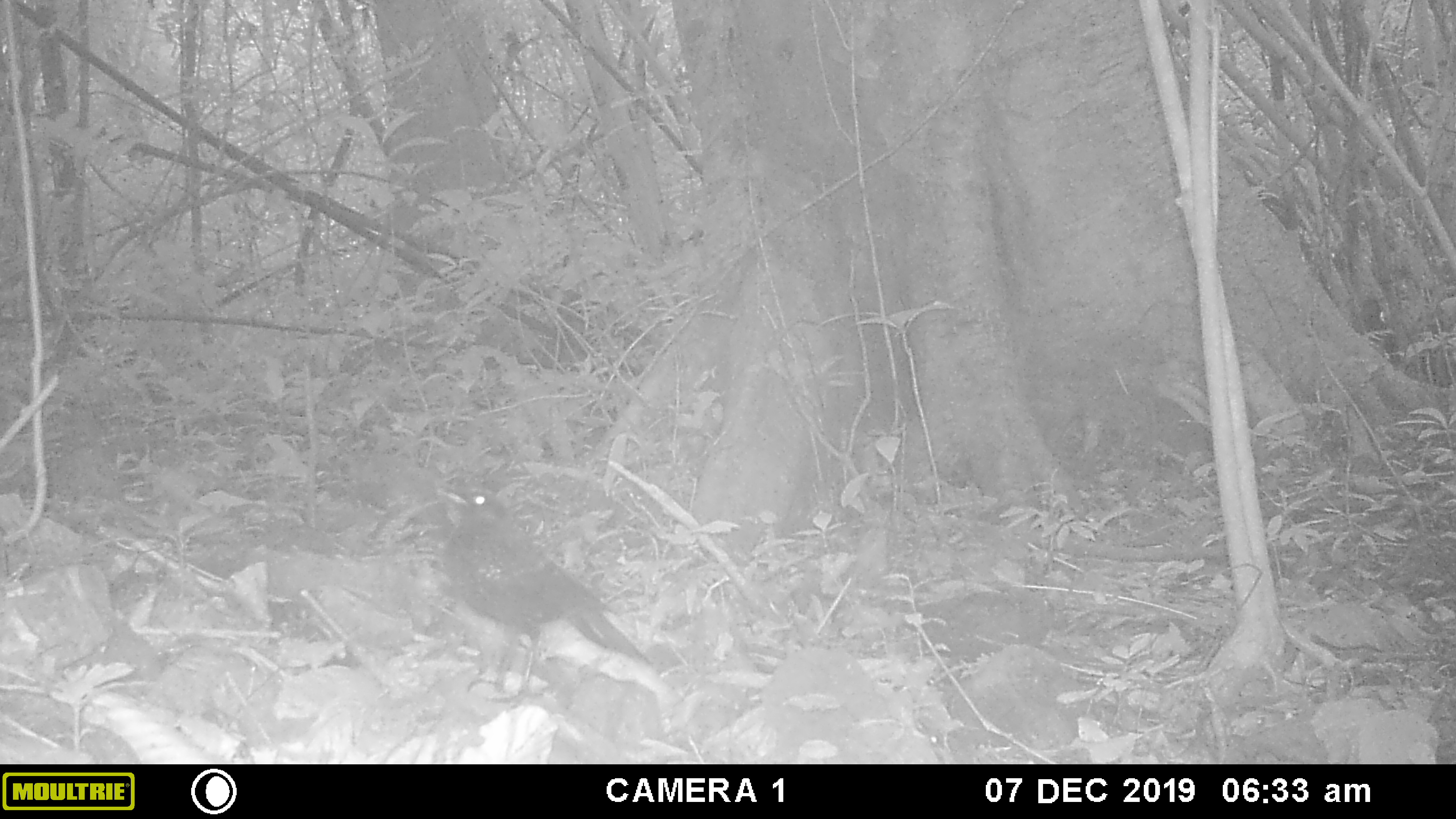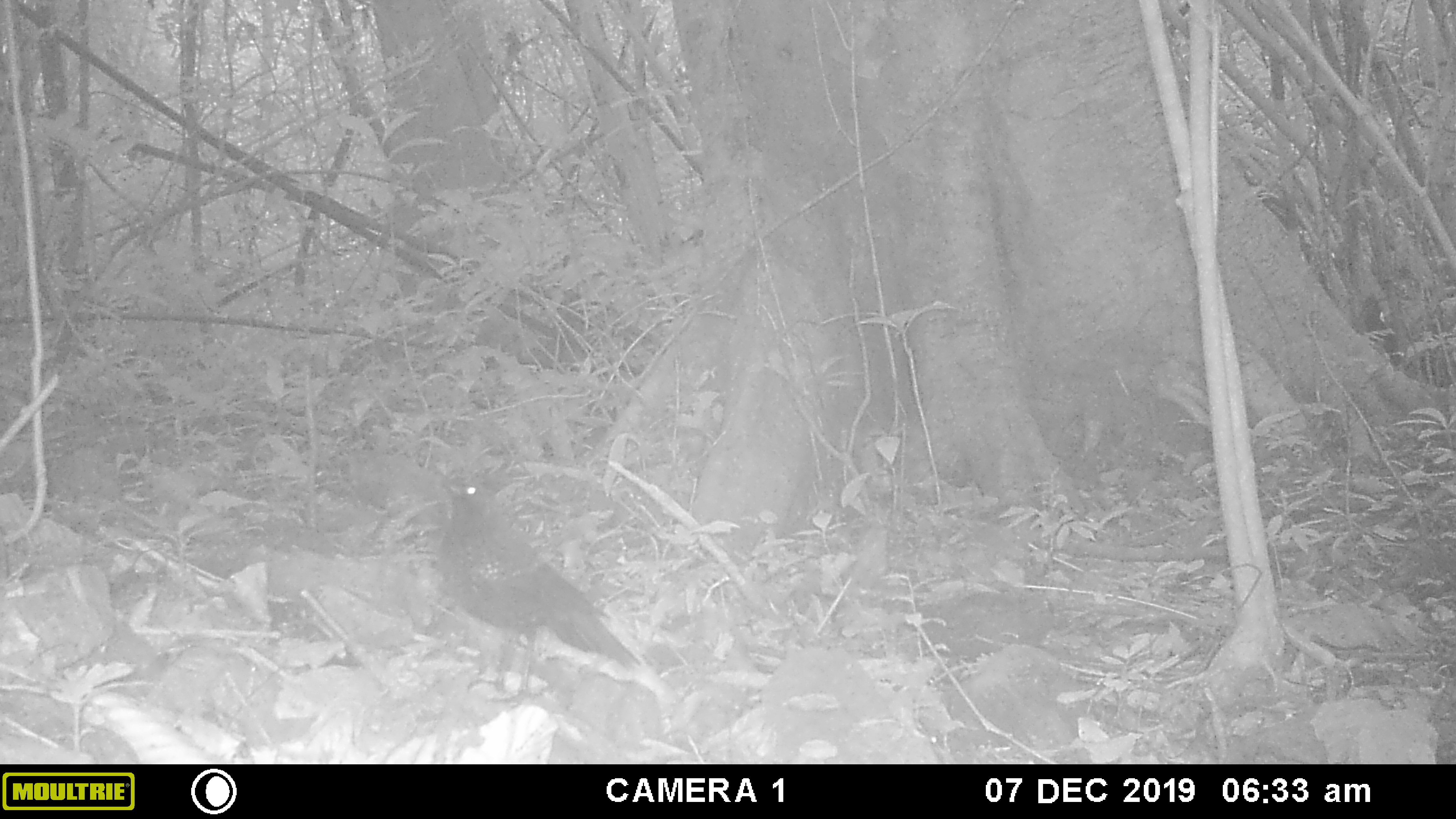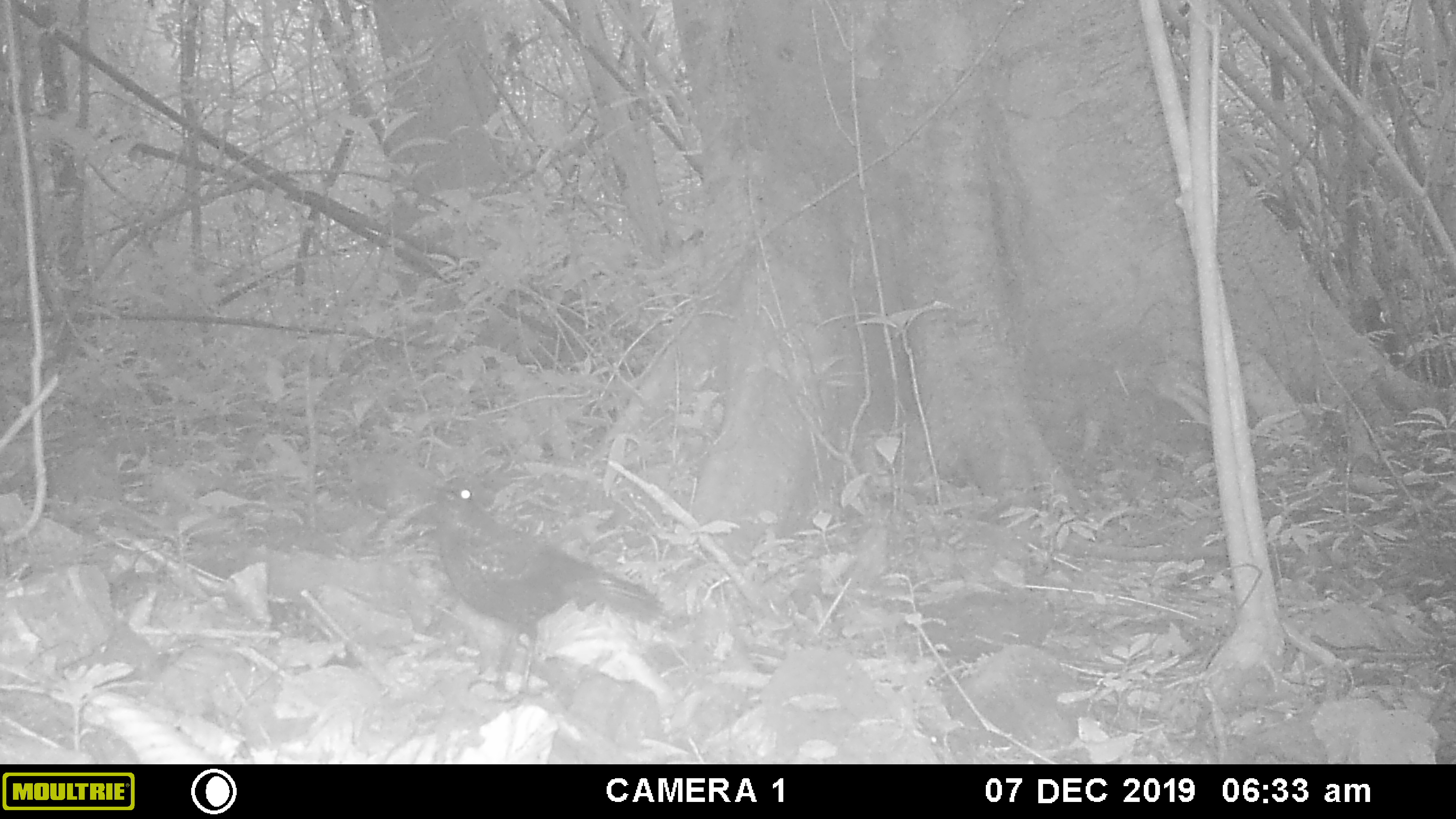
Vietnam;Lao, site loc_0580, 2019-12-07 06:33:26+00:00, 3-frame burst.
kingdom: Animalia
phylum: Chordata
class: Aves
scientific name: Aves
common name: bird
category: unidentified bird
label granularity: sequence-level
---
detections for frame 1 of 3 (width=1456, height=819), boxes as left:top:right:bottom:
unidentified bird: 439:481:649:705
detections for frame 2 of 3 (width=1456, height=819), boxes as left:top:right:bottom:
unidentified bird: 435:479:639:704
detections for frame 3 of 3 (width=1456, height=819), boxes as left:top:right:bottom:
unidentified bird: 434:477:663:703